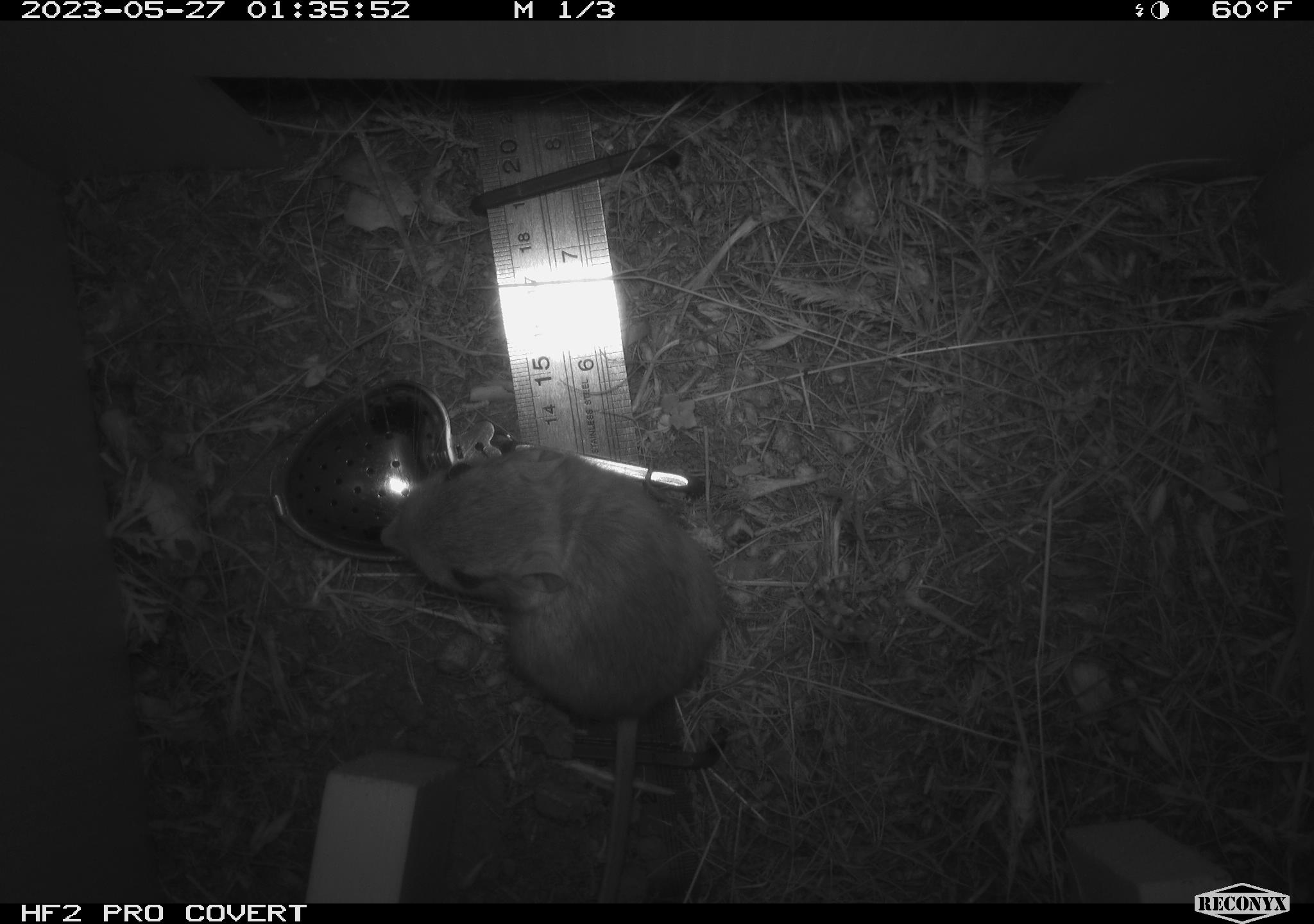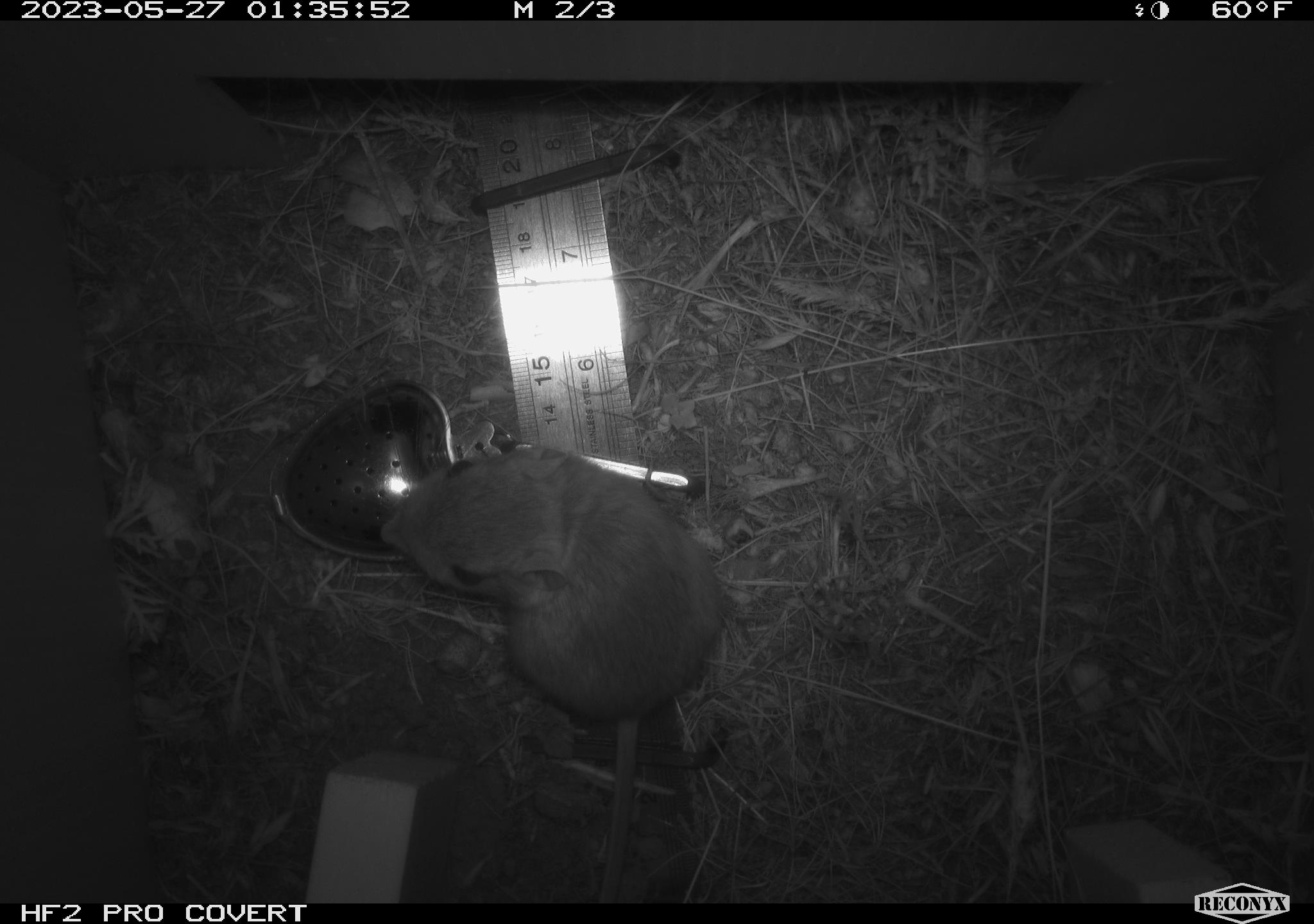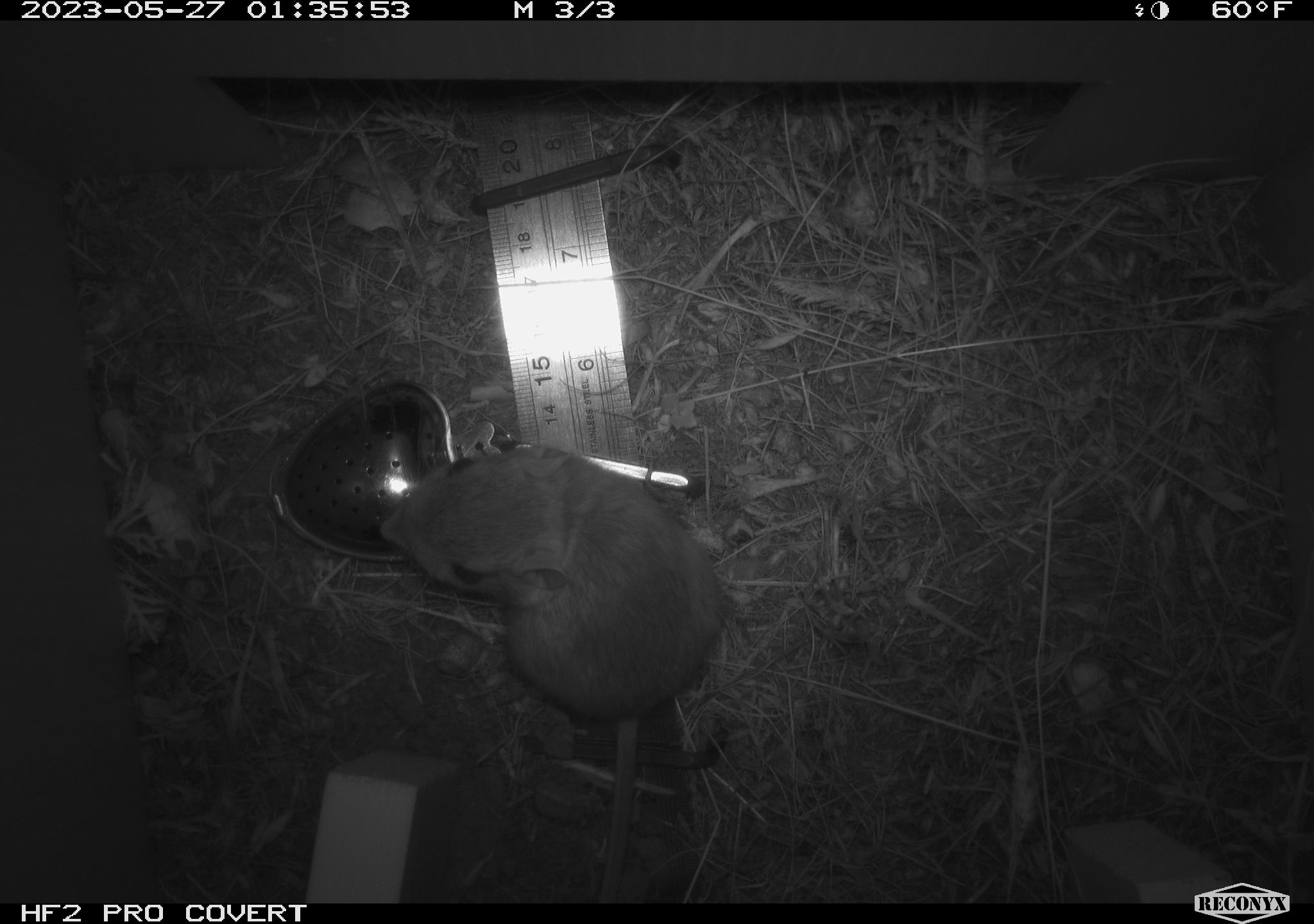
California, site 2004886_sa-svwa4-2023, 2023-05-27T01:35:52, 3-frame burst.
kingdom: Animalia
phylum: Chordata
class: Mammalia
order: Rodentia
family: Heteromyidae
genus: Dipodomys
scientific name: Dipodomys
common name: kangaroo rats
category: dipodomys species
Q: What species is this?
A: Dipodomys species (kangaroo rats) (Dipodomys).